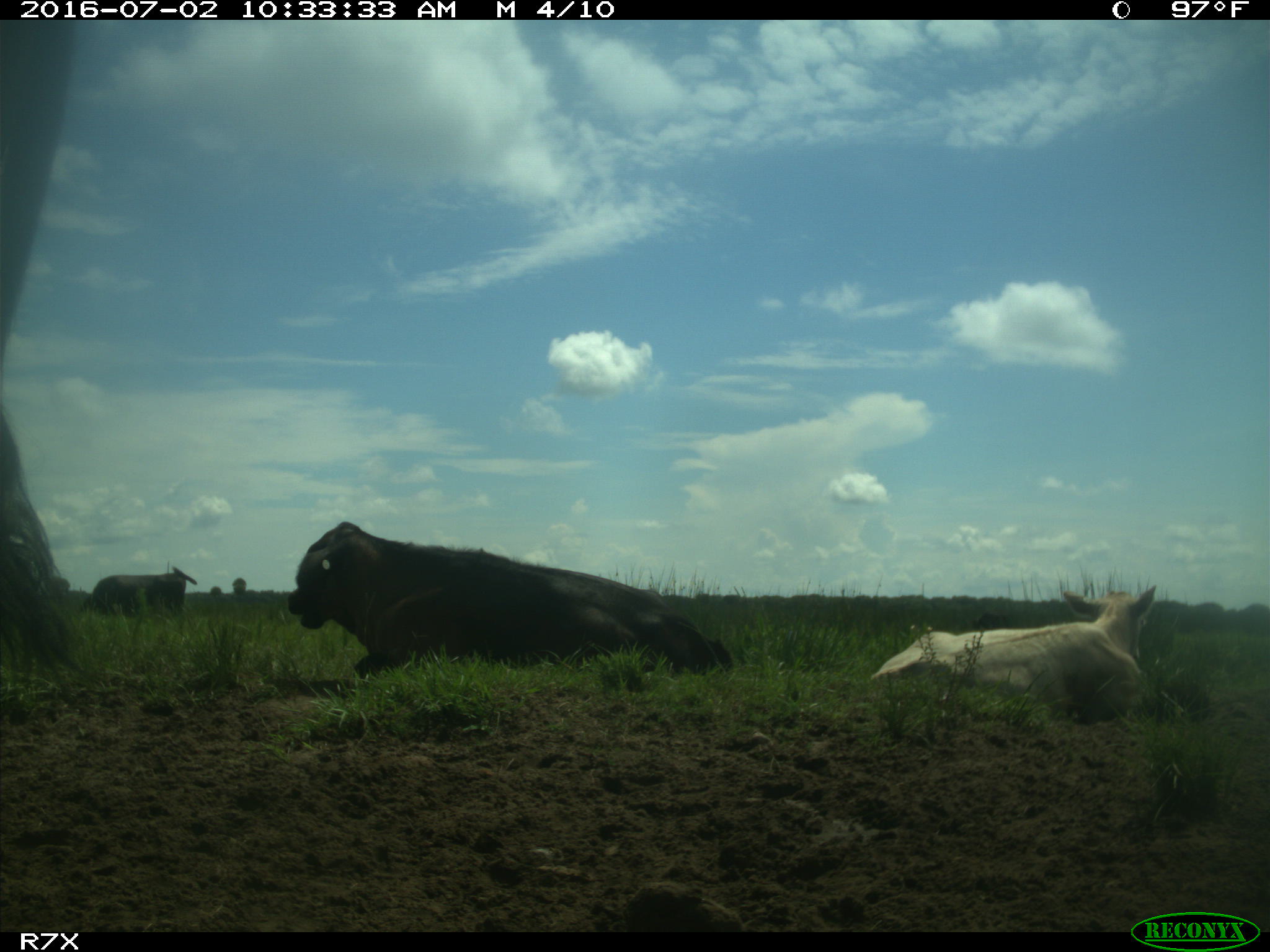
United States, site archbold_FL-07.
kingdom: Animalia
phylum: Chordata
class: Mammalia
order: Artiodactyla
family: Bovidae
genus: Bos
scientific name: Bos taurus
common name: domestic cow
Bos taurus (domestic cow).